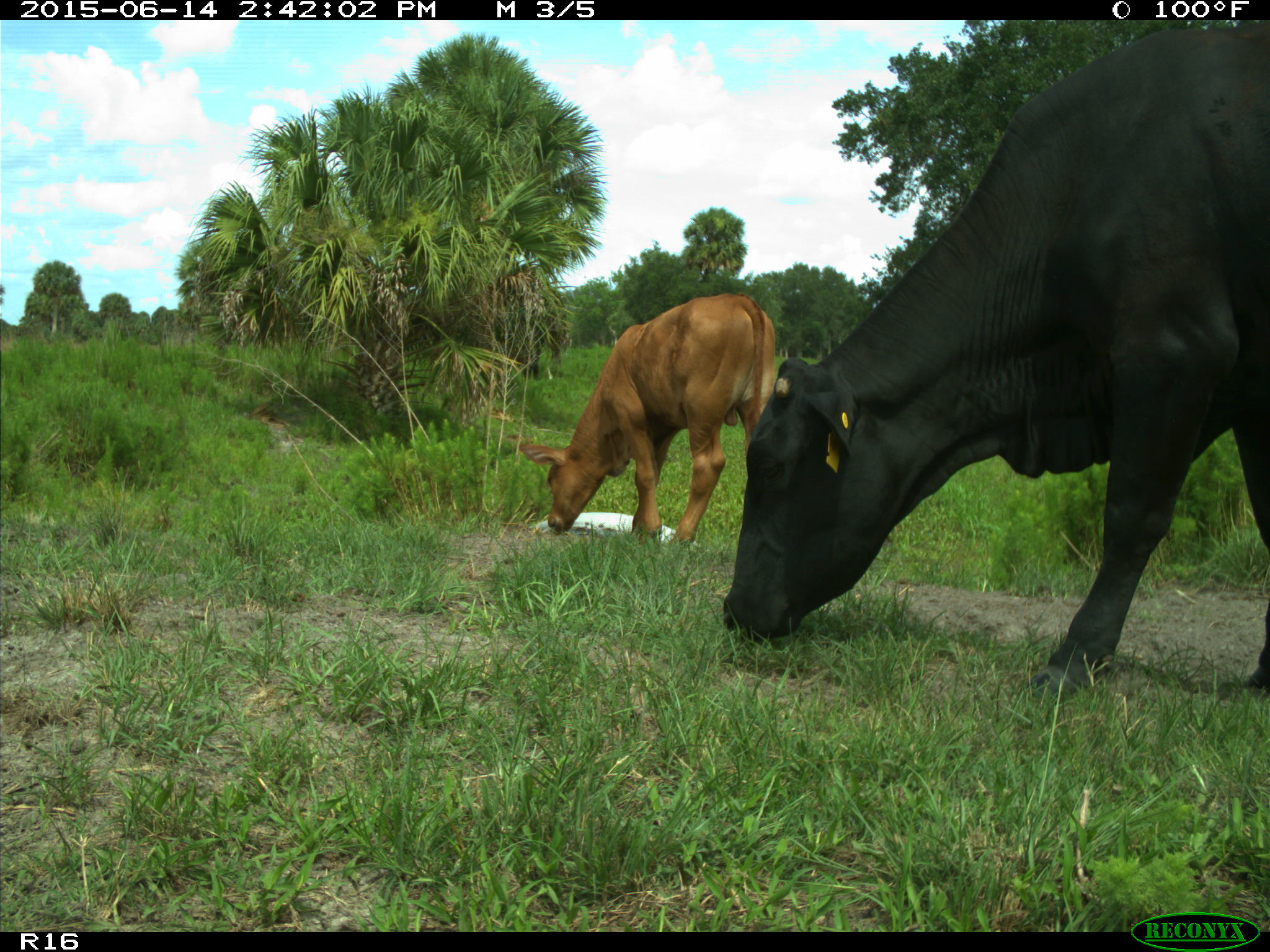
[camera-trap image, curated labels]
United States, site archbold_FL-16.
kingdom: Animalia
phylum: Chordata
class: Mammalia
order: Artiodactyla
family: Bovidae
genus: Bos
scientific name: Bos taurus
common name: domestic cow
Bos taurus (domestic cow).